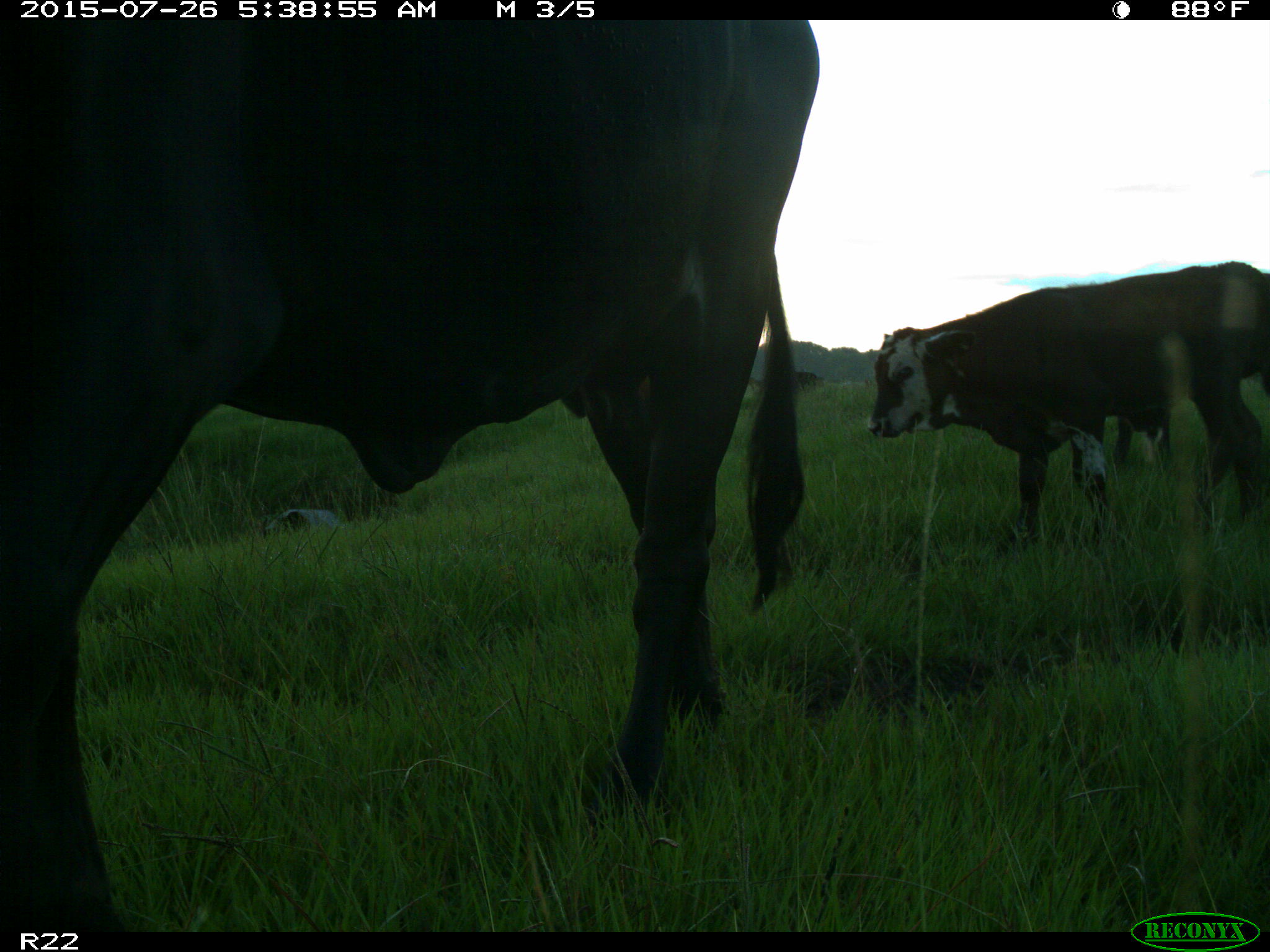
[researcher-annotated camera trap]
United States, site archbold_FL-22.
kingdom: Animalia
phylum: Chordata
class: Mammalia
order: Artiodactyla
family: Bovidae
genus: Bos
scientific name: Bos taurus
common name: domestic cow